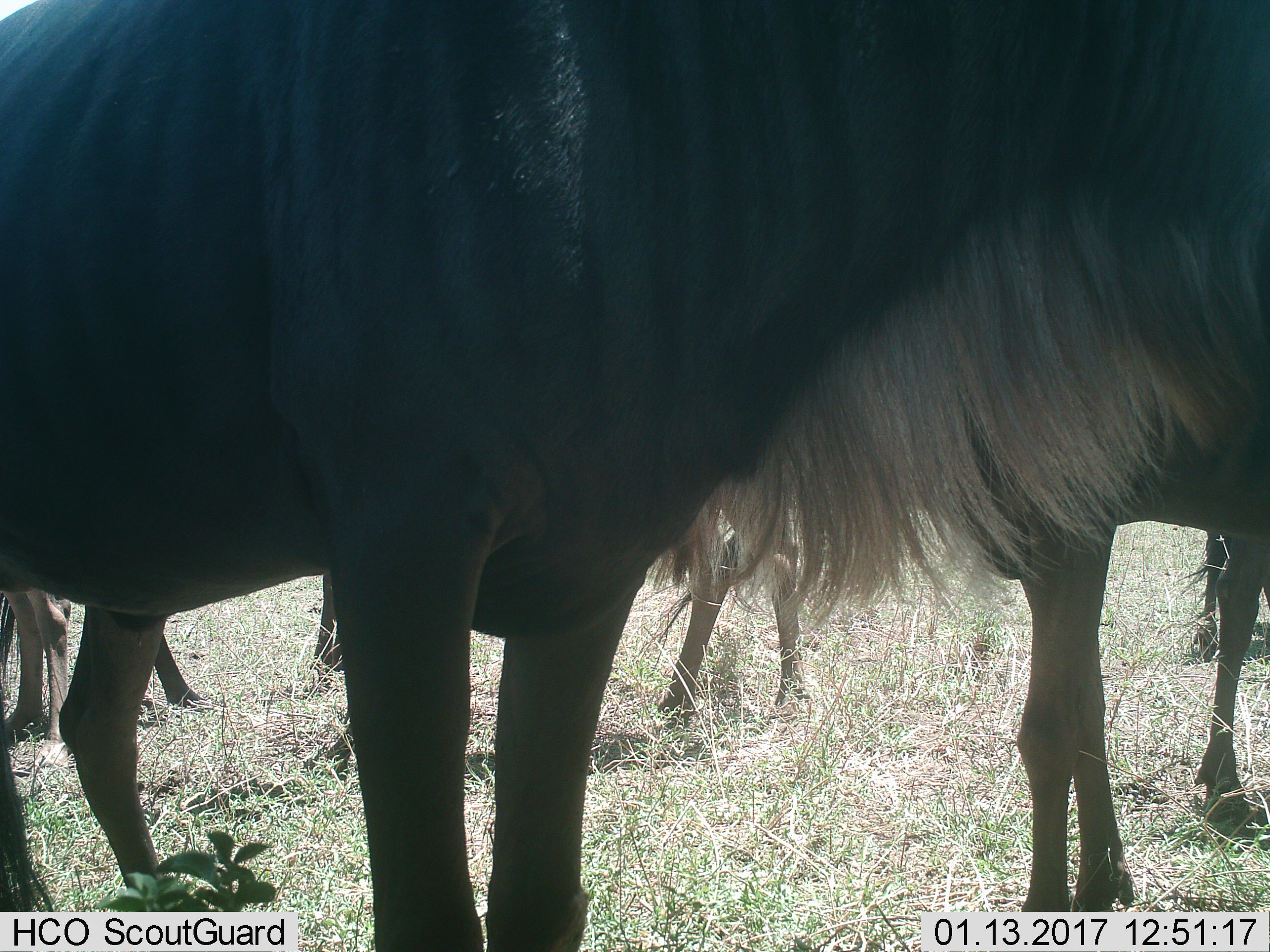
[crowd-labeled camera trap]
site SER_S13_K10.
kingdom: Animalia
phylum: Chordata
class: Mammalia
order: Artiodactyla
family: Bovidae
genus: Connochaetes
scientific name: Connochaetes taurinus taurinus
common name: blue wildebeest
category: wildebeestblue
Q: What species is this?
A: Wildebeestblue (blue wildebeest) (Connochaetes taurinus taurinus).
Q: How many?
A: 5.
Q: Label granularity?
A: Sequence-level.